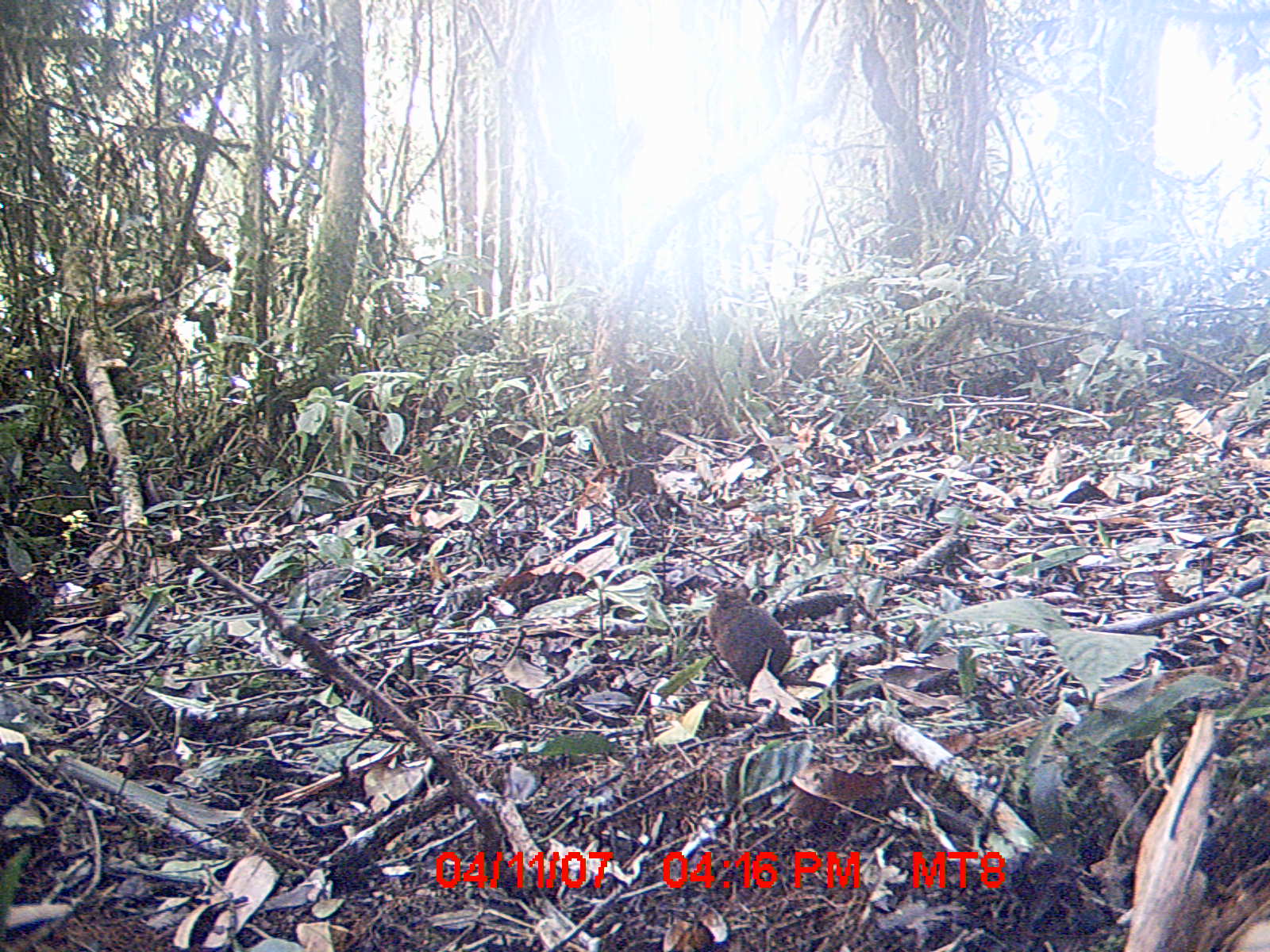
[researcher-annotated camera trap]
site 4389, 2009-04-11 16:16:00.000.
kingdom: Animalia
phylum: Chordata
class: Mammalia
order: Rodentia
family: Muridae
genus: Rattus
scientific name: Rattus rattus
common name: black rat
Rattus rattus (black rat), count 1.